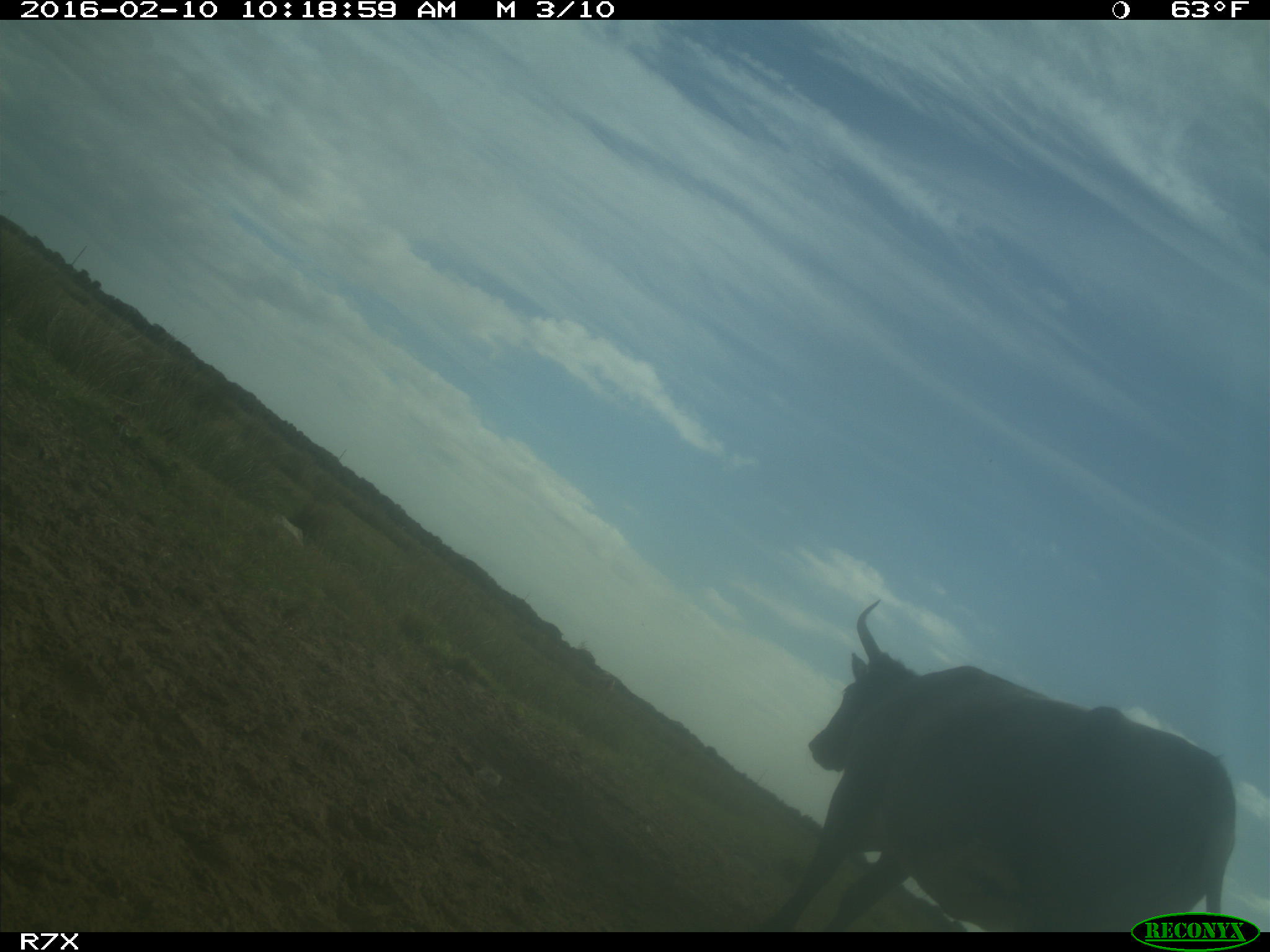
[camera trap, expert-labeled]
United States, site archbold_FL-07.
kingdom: Animalia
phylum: Chordata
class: Mammalia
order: Artiodactyla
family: Bovidae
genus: Bos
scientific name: Bos taurus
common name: domestic cow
Bos taurus (domestic cow).